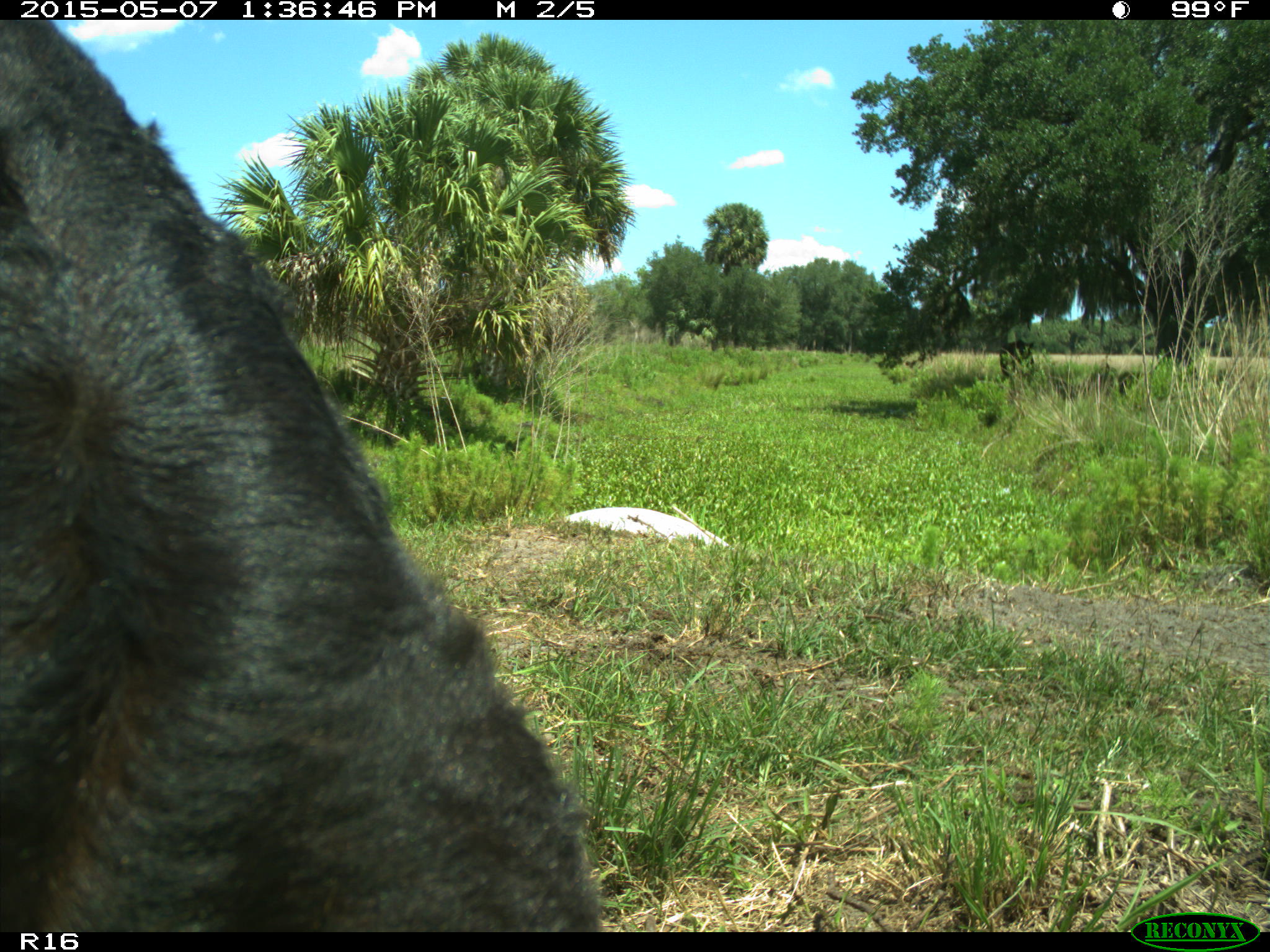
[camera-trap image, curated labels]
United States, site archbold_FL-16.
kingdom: Animalia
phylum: Chordata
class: Mammalia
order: Artiodactyla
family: Bovidae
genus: Bos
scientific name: Bos taurus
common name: domestic cow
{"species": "Bos taurus (domestic cow)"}